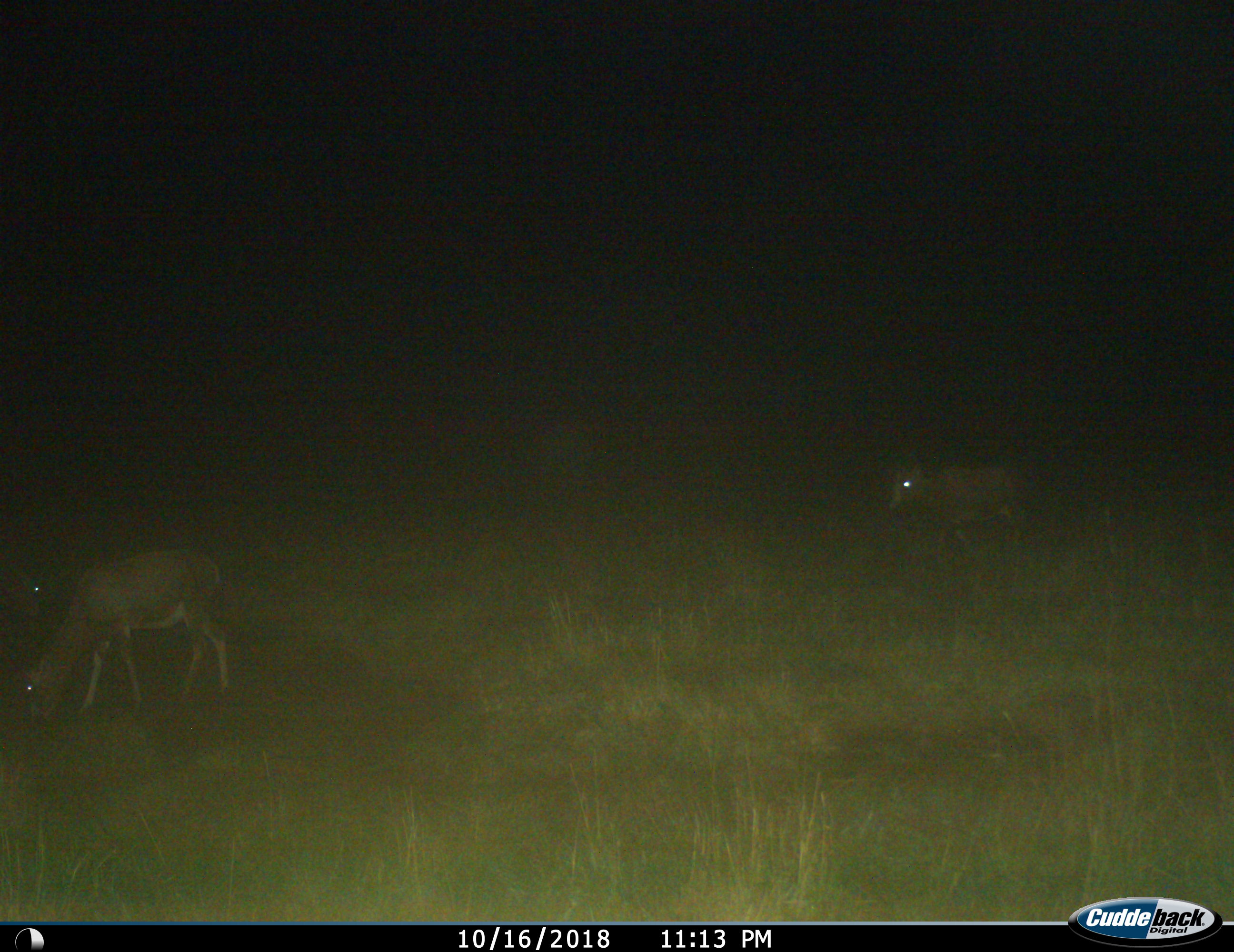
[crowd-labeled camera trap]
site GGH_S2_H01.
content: unidentified animal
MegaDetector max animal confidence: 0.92